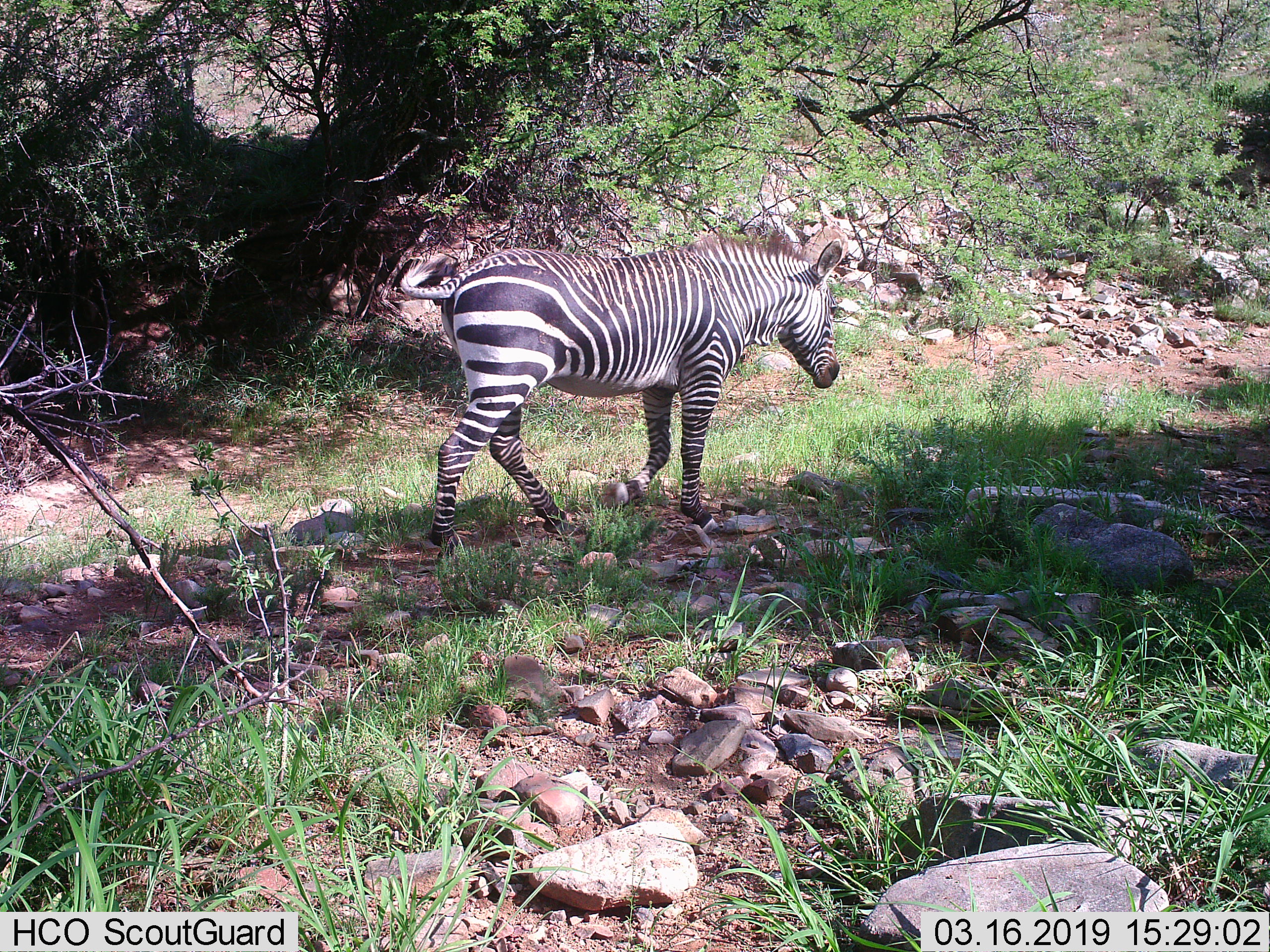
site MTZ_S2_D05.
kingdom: Animalia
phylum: Chordata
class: Mammalia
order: Perissodactyla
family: Equidae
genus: Equus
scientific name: Equus zebra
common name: mountain zebra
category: zebramountain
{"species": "zebramountain (mountain zebra) (Equus zebra)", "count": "1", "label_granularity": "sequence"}